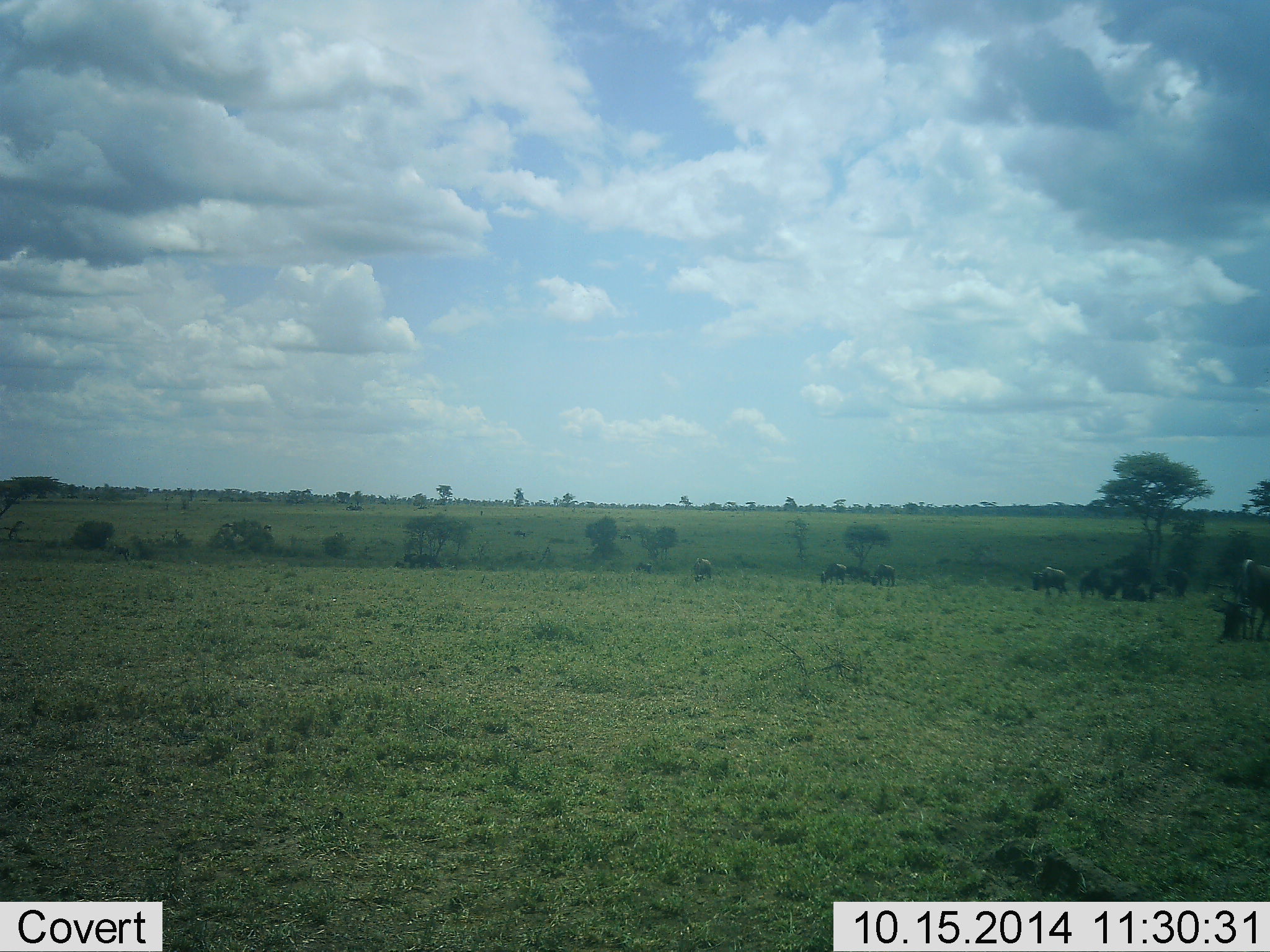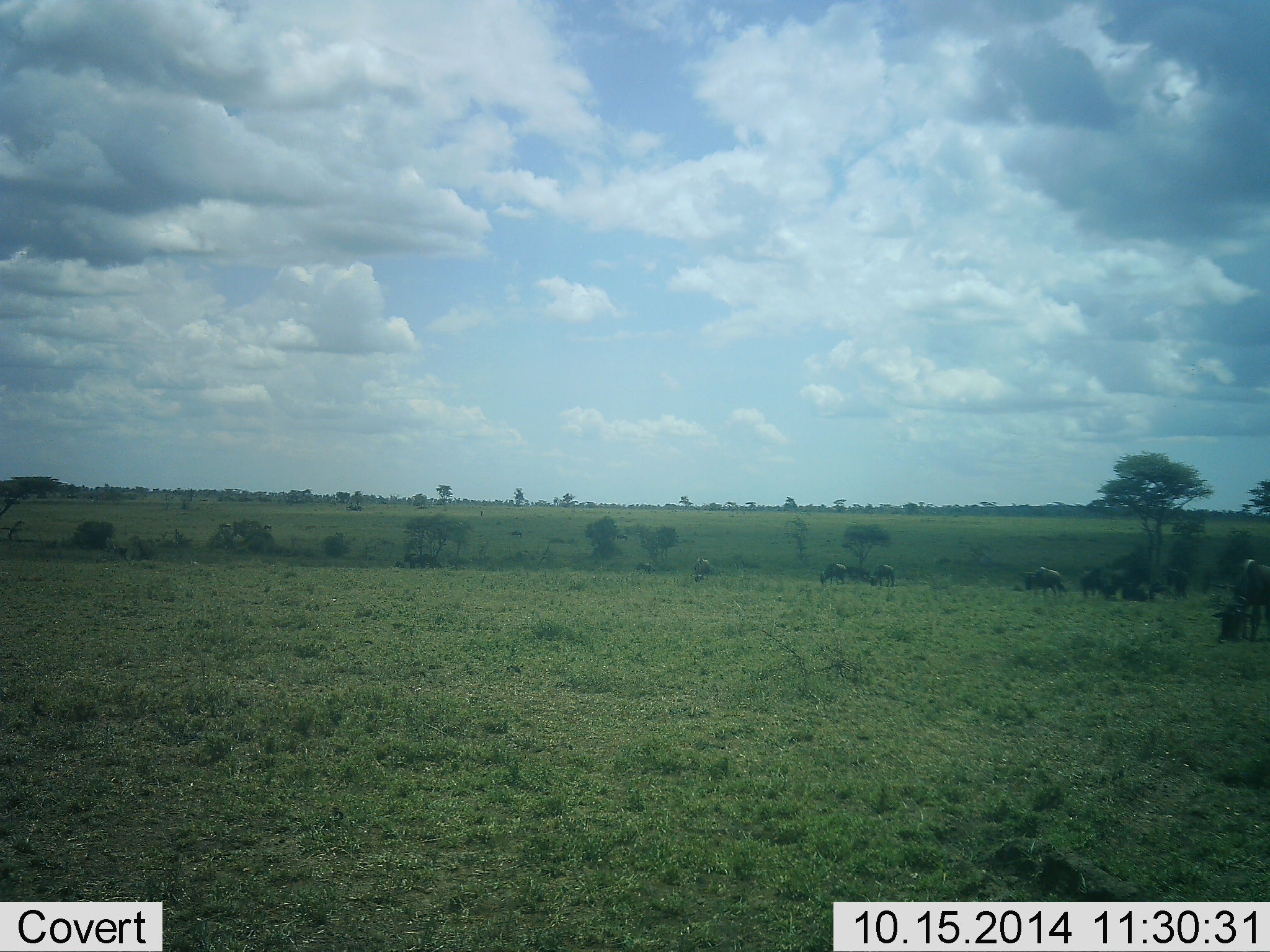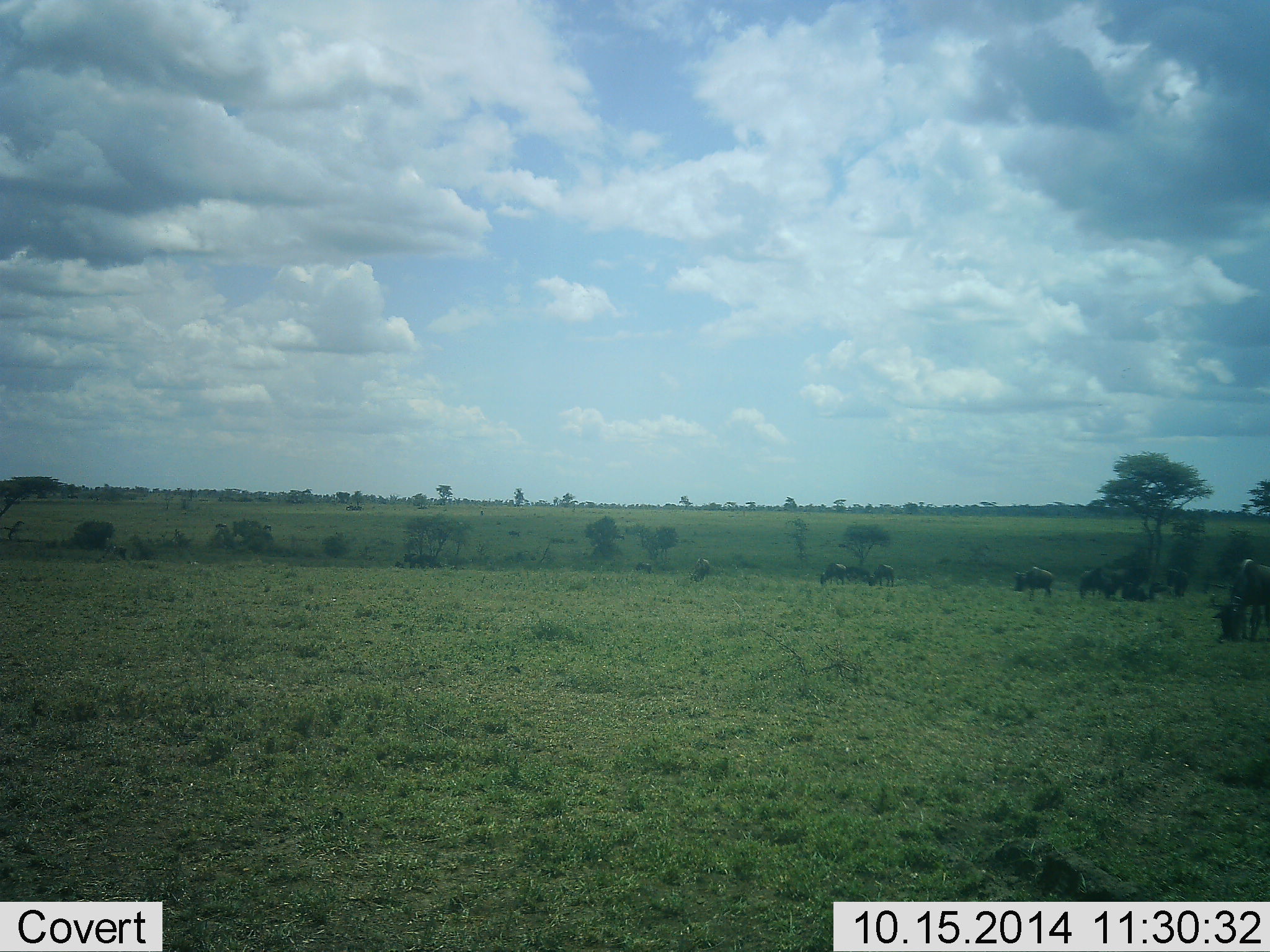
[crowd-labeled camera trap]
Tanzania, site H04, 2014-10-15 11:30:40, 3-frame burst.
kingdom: Animalia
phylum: Chordata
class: Mammalia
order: Artiodactyla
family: Bovidae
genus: Connochaetes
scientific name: Connochaetes taurinus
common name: blue wildebeest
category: wildebeest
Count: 9.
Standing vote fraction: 50%.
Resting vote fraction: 0%.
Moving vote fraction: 50%.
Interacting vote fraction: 0%.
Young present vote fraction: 0%.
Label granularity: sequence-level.